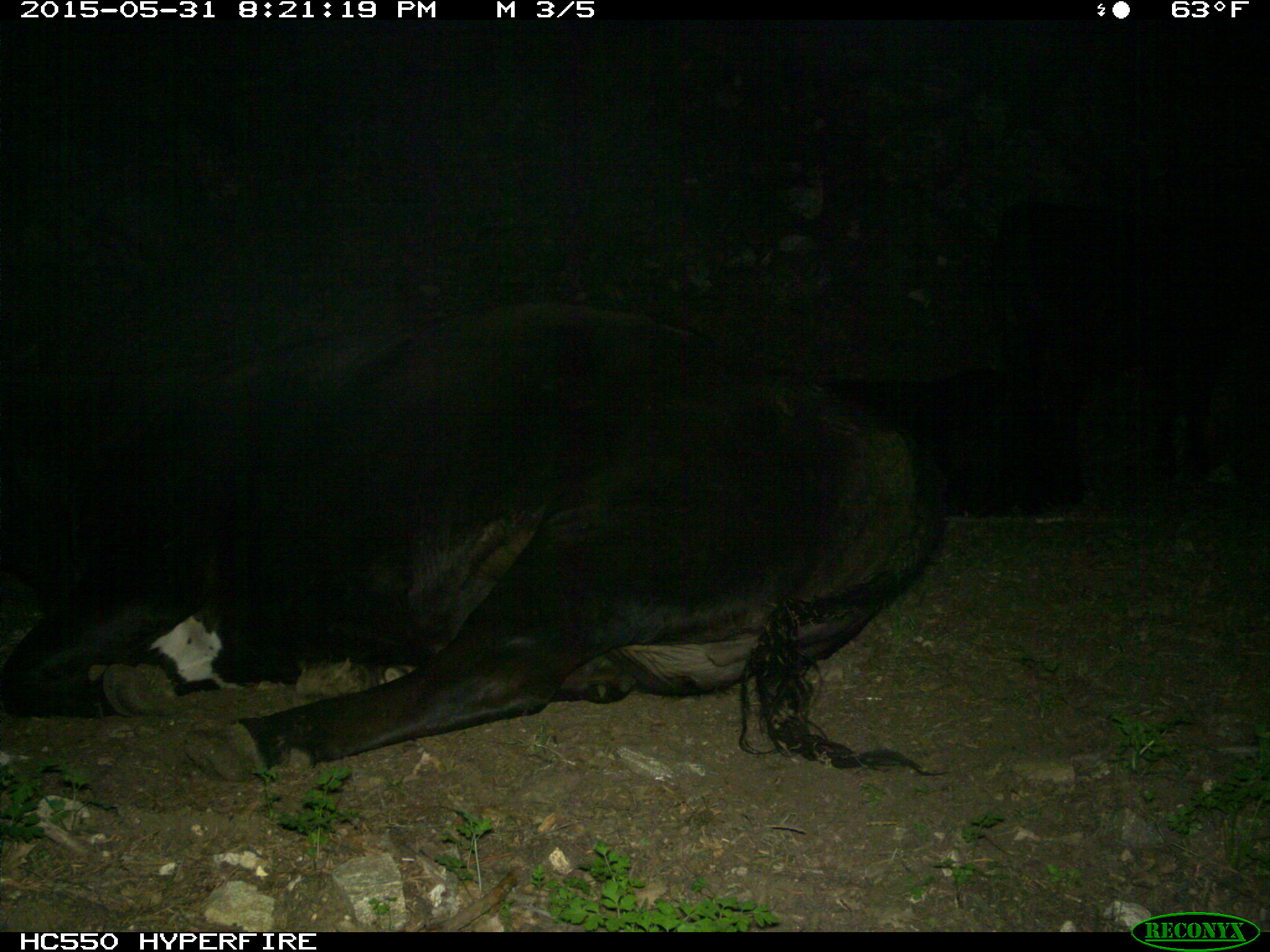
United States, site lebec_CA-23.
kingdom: Animalia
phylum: Chordata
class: Mammalia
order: Artiodactyla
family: Bovidae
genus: Bos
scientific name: Bos taurus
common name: domestic cow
Bos taurus (domestic cow).